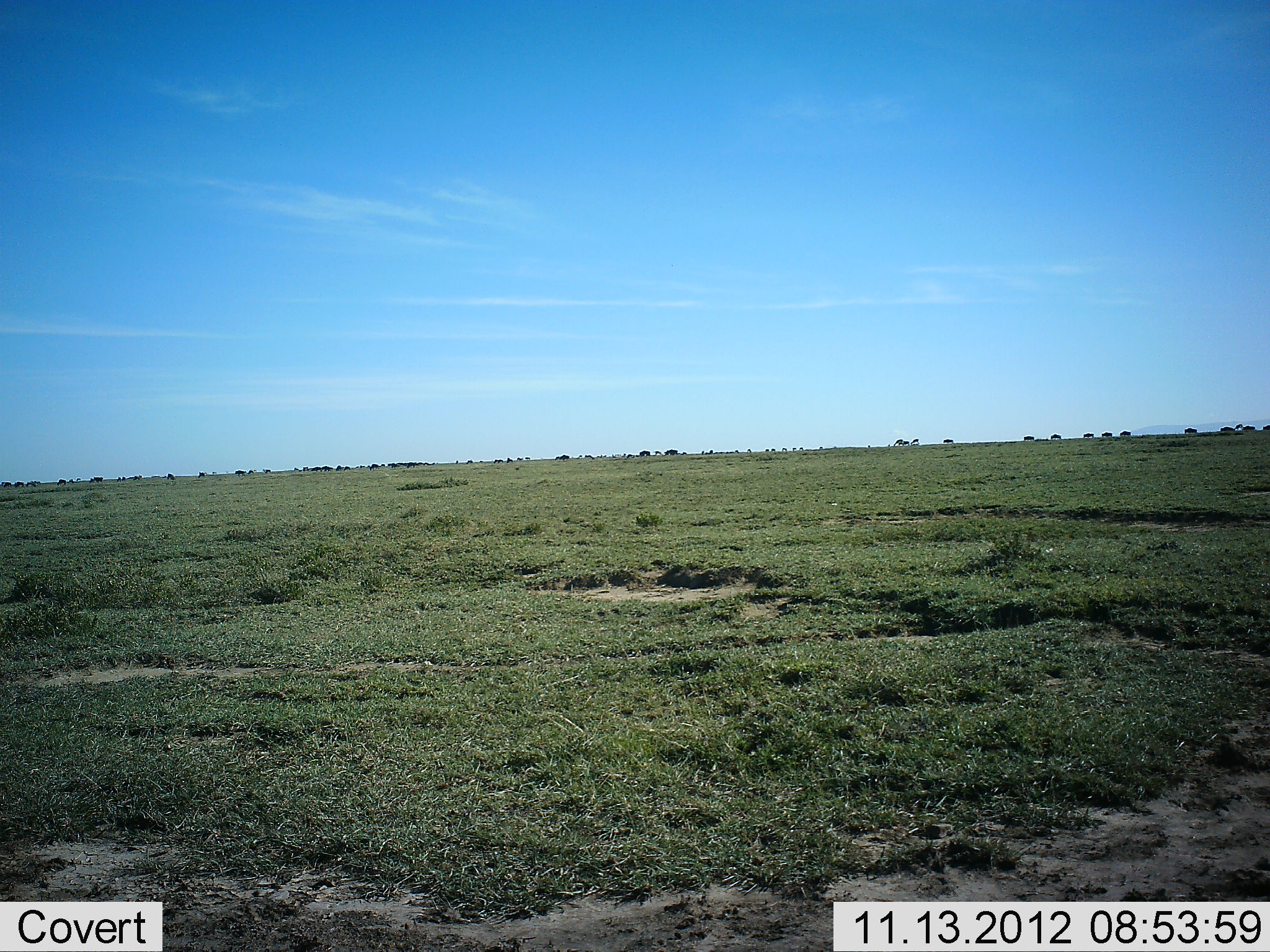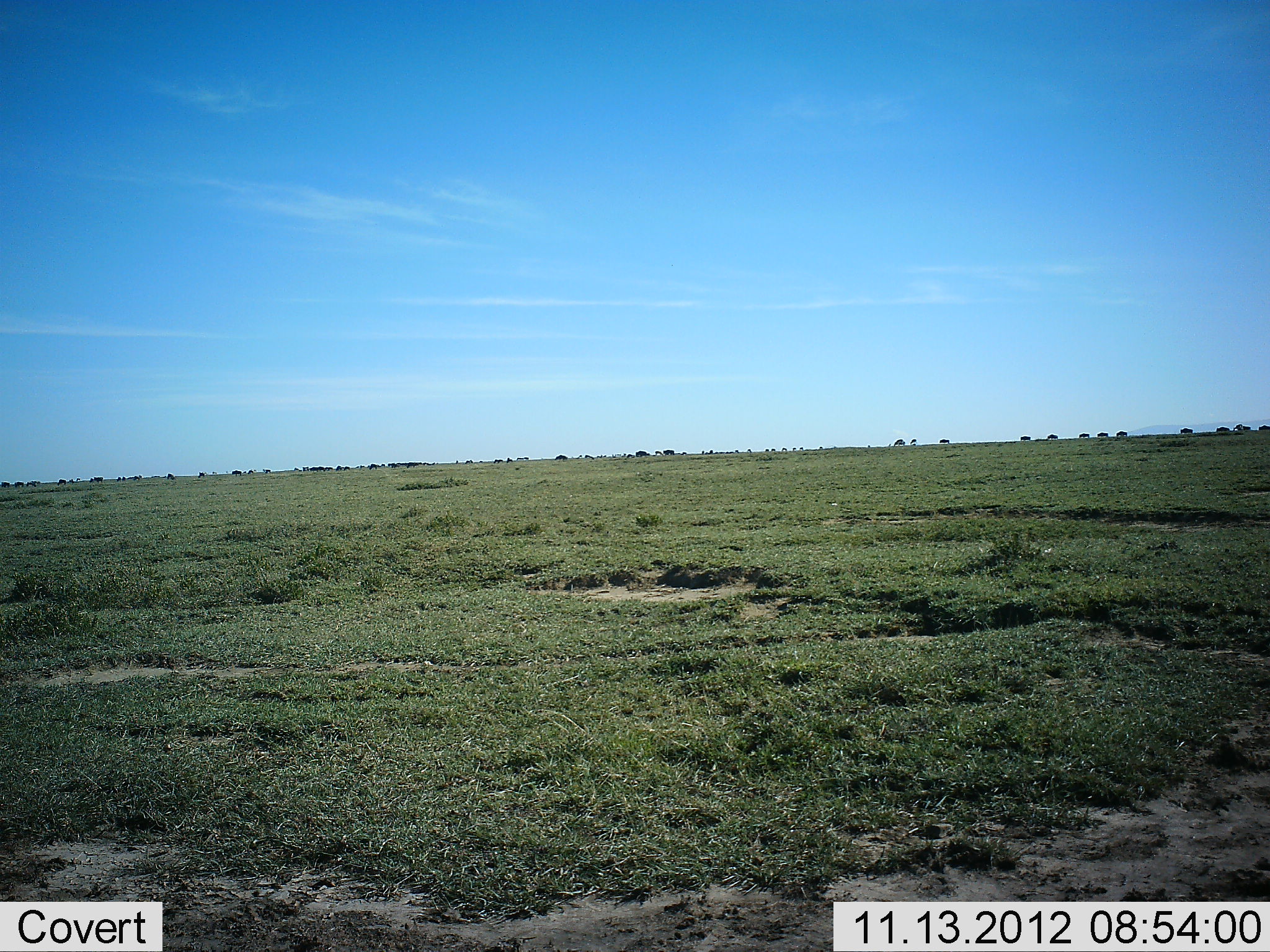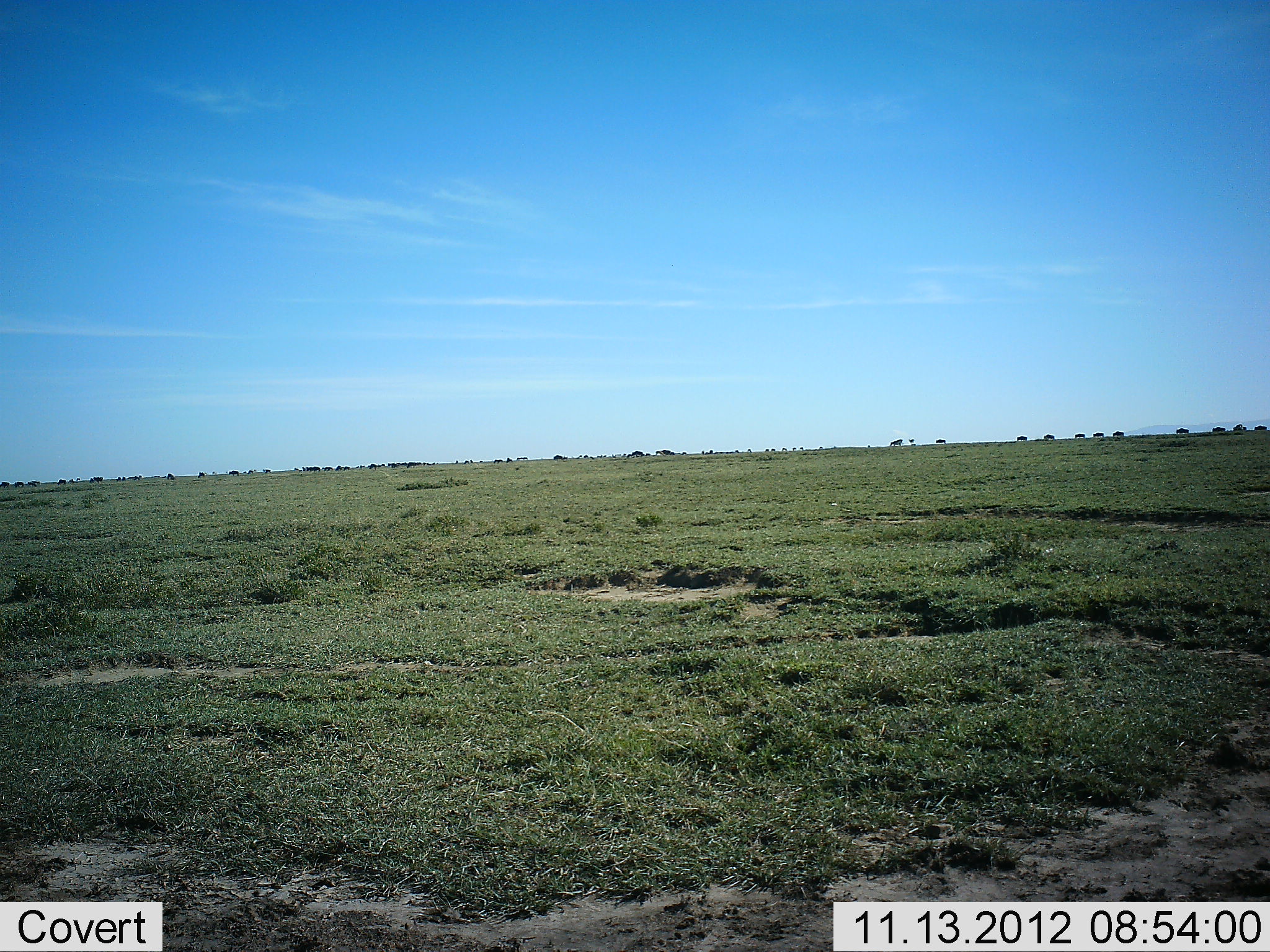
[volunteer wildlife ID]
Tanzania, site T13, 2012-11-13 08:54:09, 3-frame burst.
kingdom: Animalia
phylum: Chordata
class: Mammalia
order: Artiodactyla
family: Bovidae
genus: Connochaetes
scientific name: Connochaetes taurinus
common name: blue wildebeest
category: wildebeest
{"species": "wildebeest (blue wildebeest) (Connochaetes taurinus)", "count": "11-50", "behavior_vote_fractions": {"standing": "12%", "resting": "0%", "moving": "88%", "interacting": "0%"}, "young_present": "0%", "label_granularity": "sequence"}